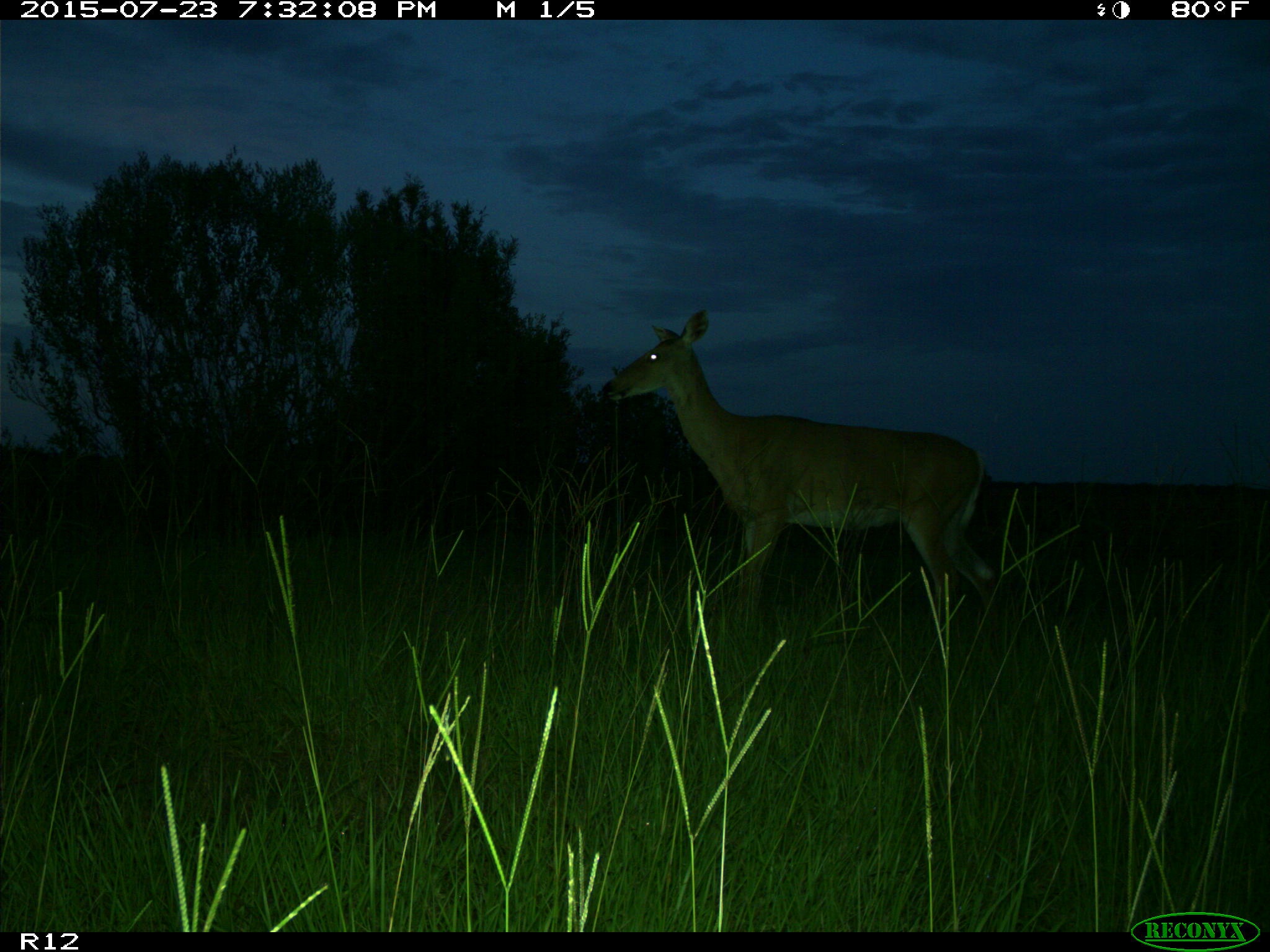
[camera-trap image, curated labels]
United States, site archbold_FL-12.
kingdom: Animalia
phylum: Chordata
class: Mammalia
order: Artiodactyla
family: Cervidae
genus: Odocoileus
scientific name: Odocoileus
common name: deer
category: unidentified deer